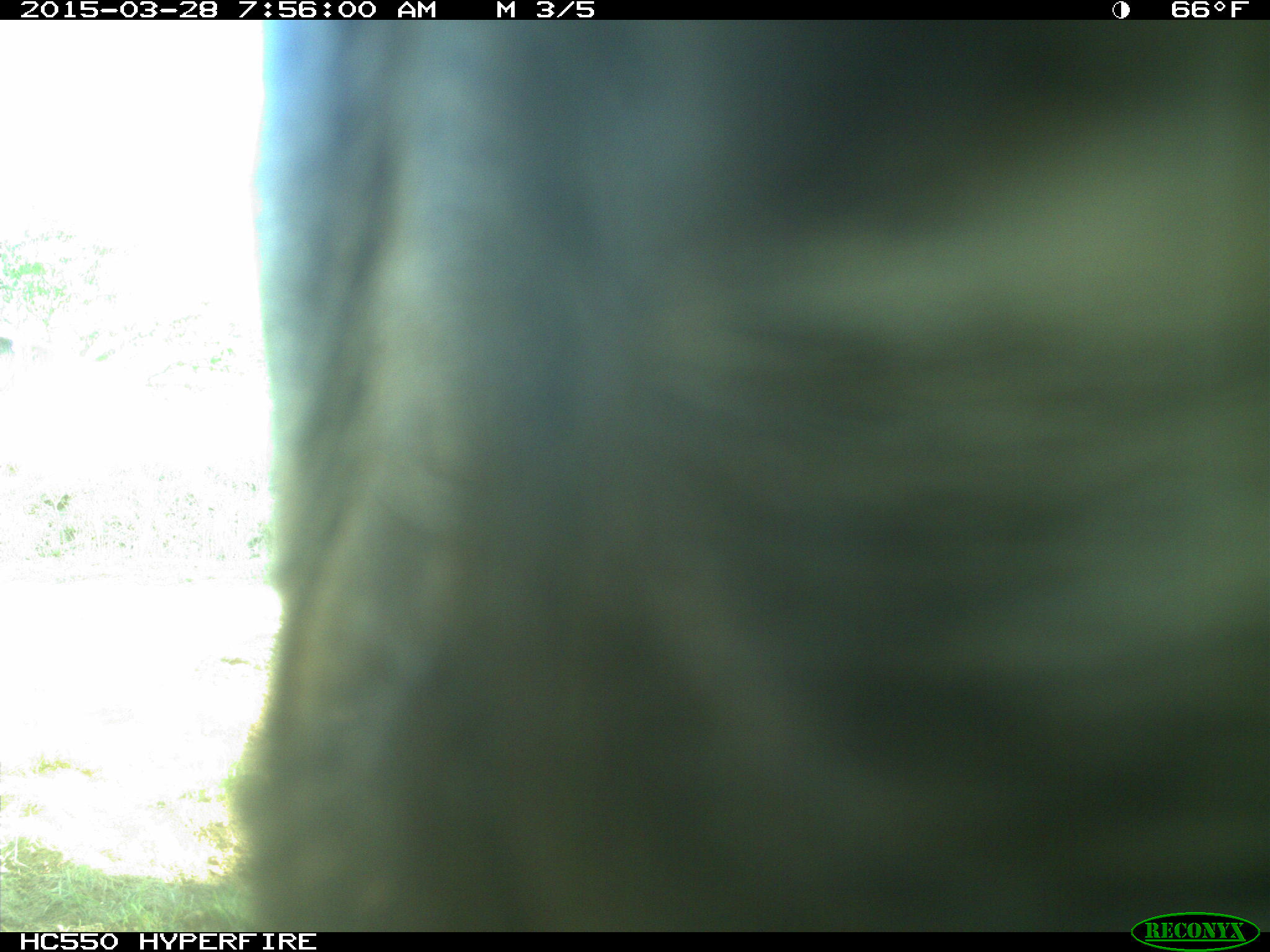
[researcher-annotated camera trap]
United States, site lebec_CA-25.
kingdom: Animalia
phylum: Chordata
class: Mammalia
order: Artiodactyla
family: Bovidae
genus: Bos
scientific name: Bos taurus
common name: domestic cow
Bos taurus (domestic cow).